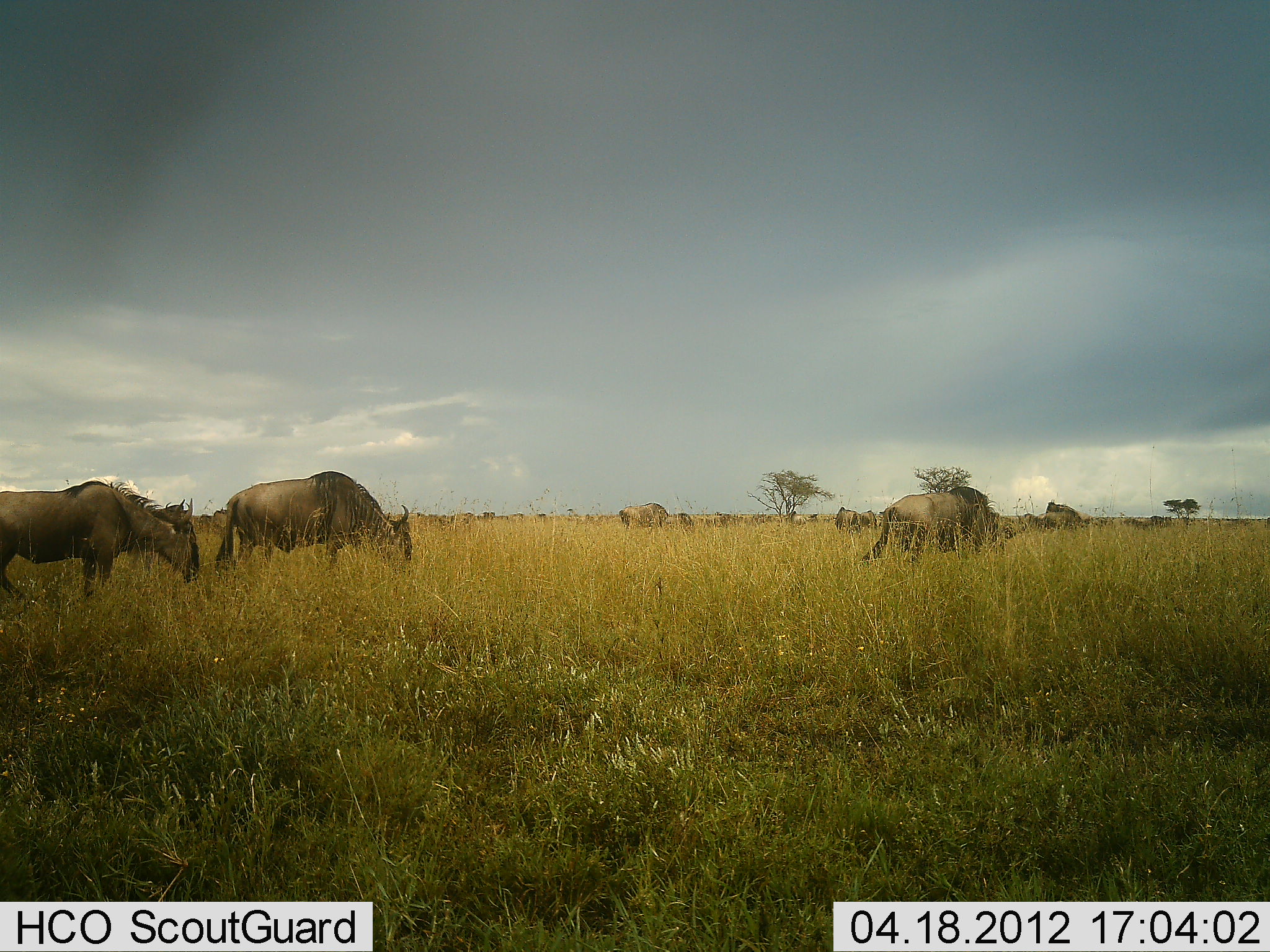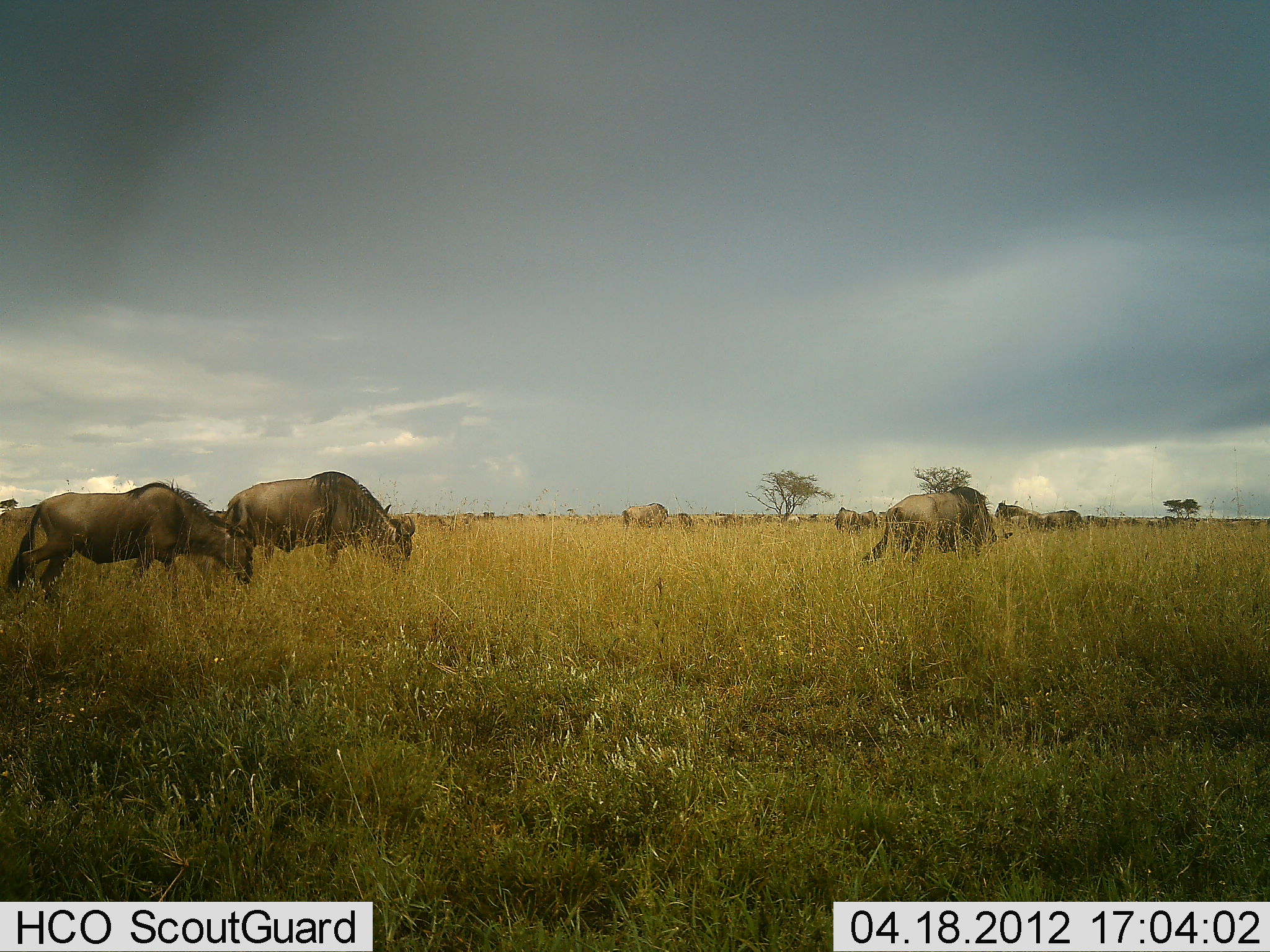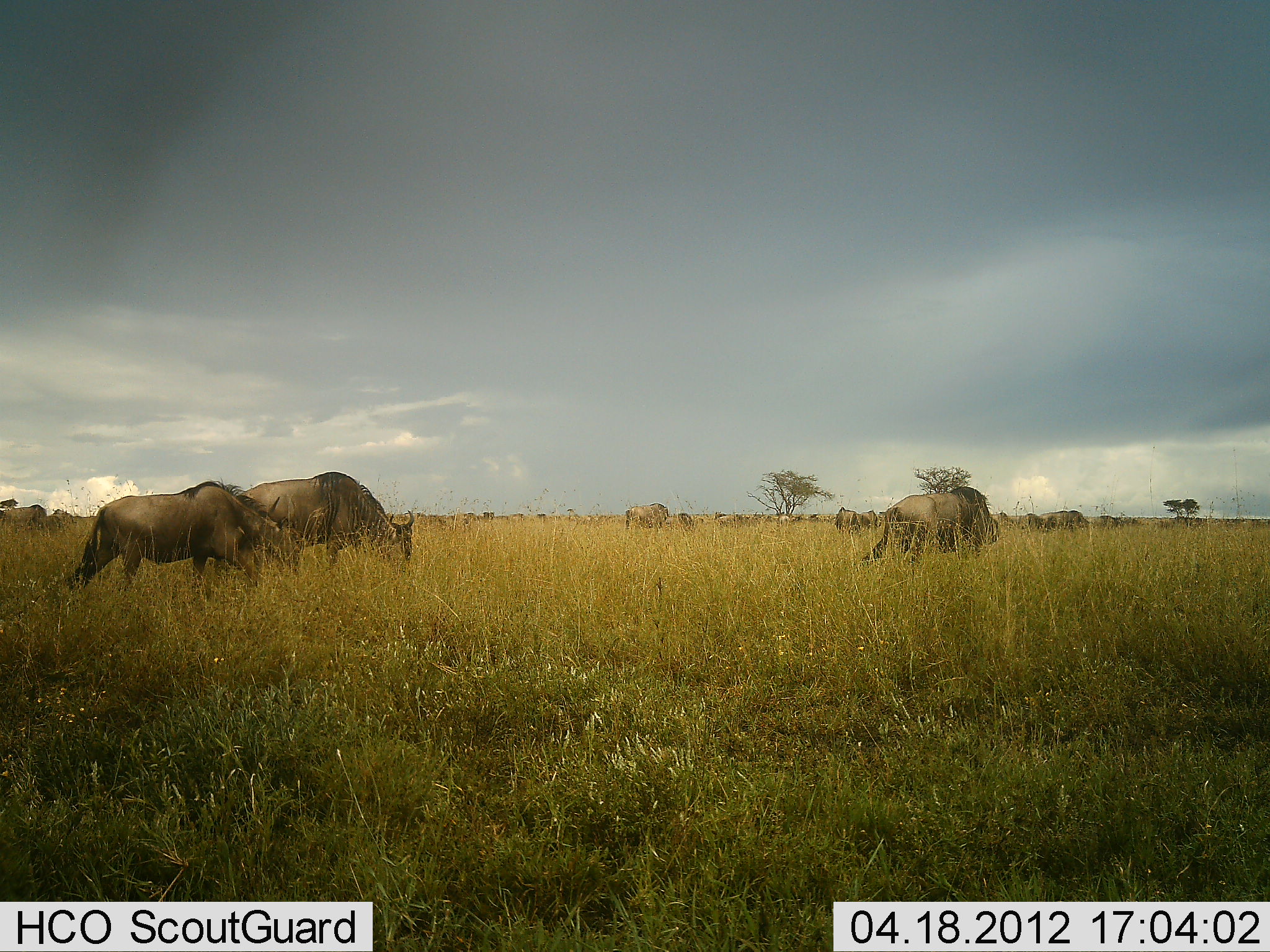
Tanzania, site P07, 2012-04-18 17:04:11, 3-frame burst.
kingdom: Animalia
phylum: Chordata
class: Mammalia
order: Artiodactyla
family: Bovidae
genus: Connochaetes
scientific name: Connochaetes taurinus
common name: blue wildebeest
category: wildebeest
Wildebeest (blue wildebeest) (Connochaetes taurinus), count 11-50. Behavior (volunteer vote fractions): standing 45%, resting 0%, moving 70%, interacting 10%. Young present (vote fraction): 0%. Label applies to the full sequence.